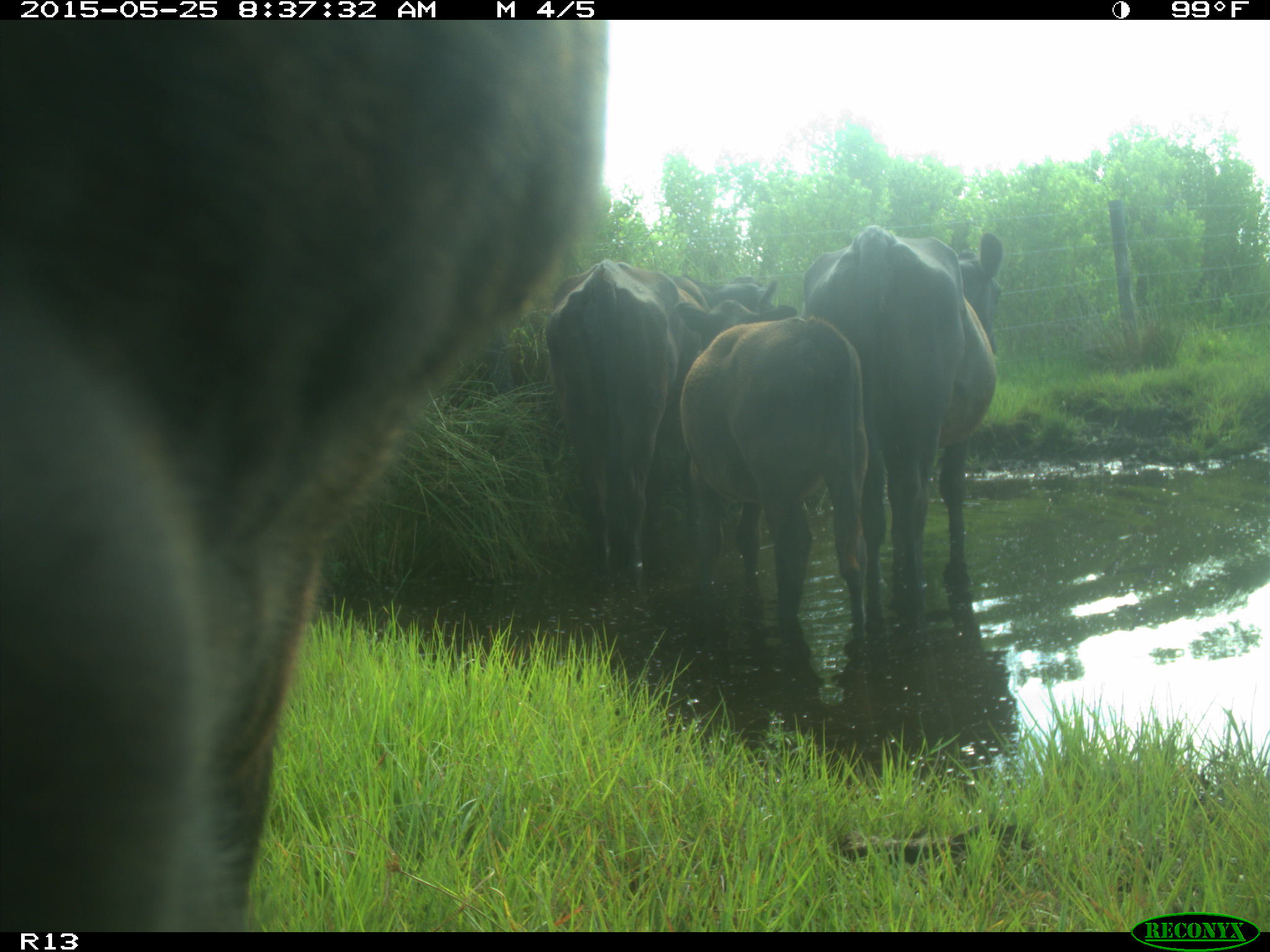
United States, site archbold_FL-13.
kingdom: Animalia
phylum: Chordata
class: Mammalia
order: Artiodactyla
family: Bovidae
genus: Bos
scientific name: Bos taurus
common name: domestic cow